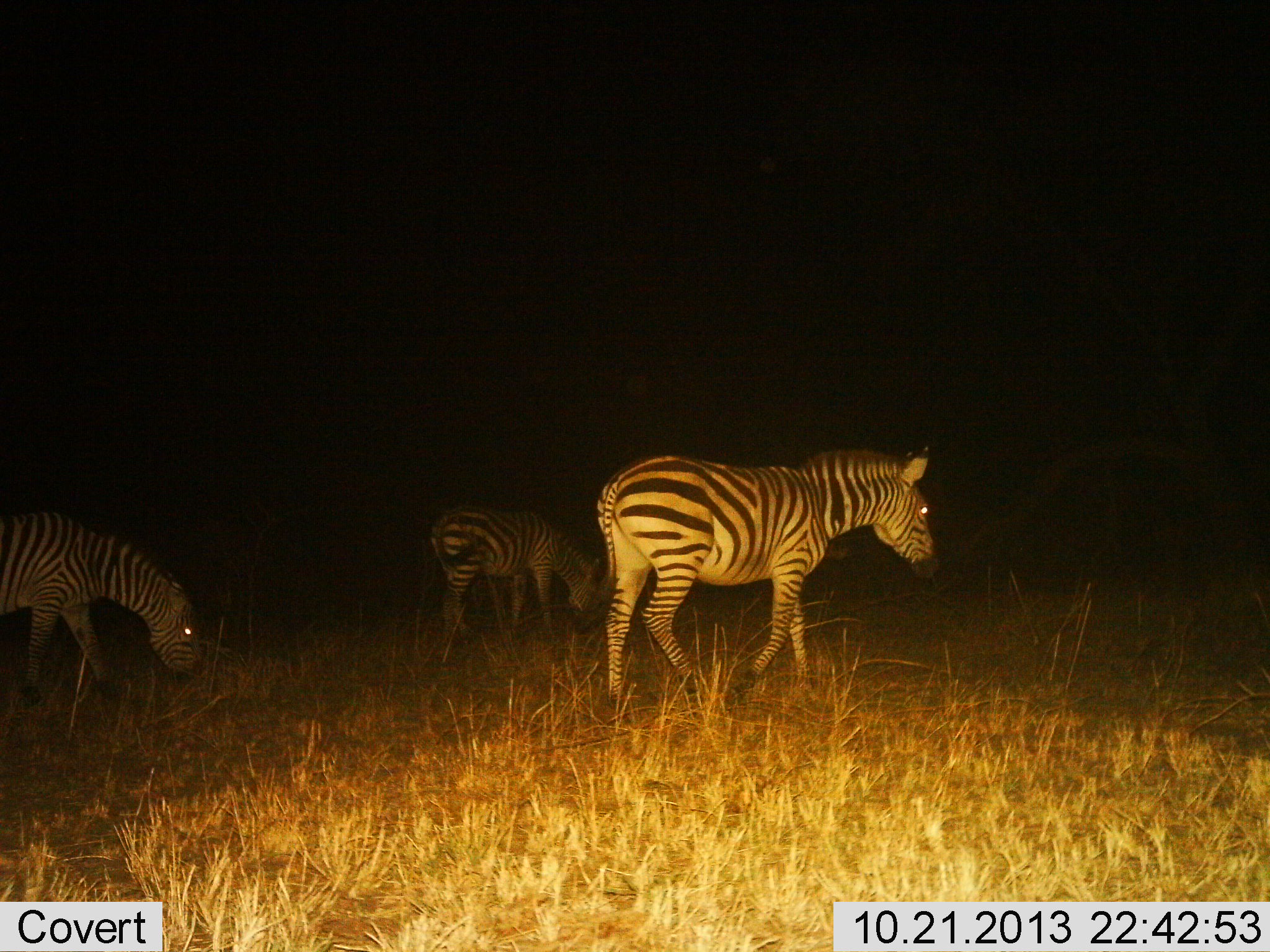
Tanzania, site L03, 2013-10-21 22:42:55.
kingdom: Animalia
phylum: Chordata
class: Mammalia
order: Perissodactyla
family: Equidae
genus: Equus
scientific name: Equus quagga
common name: plains zebra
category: zebra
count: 3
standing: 30%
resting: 0%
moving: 90%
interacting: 0%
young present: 0%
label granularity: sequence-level